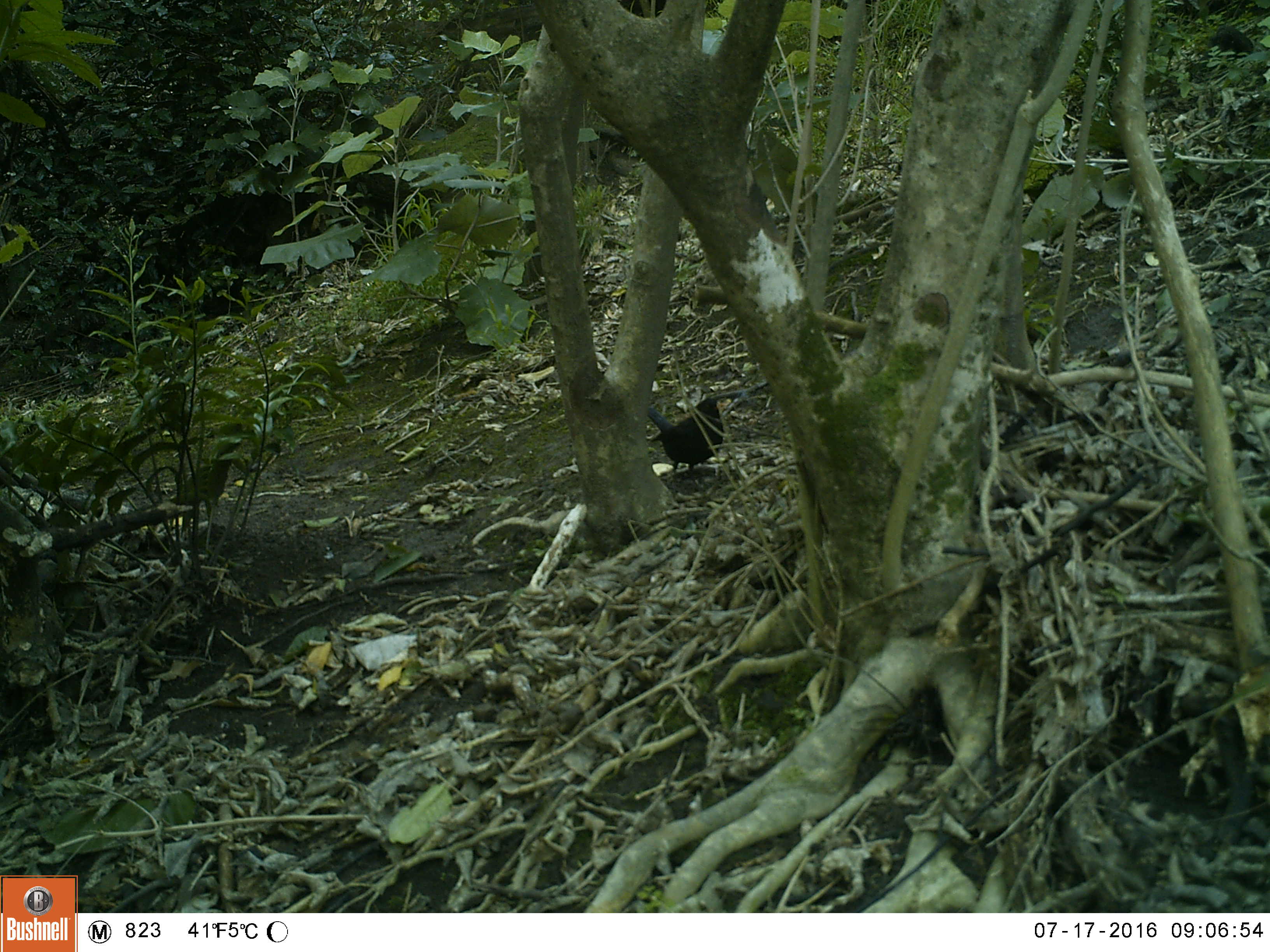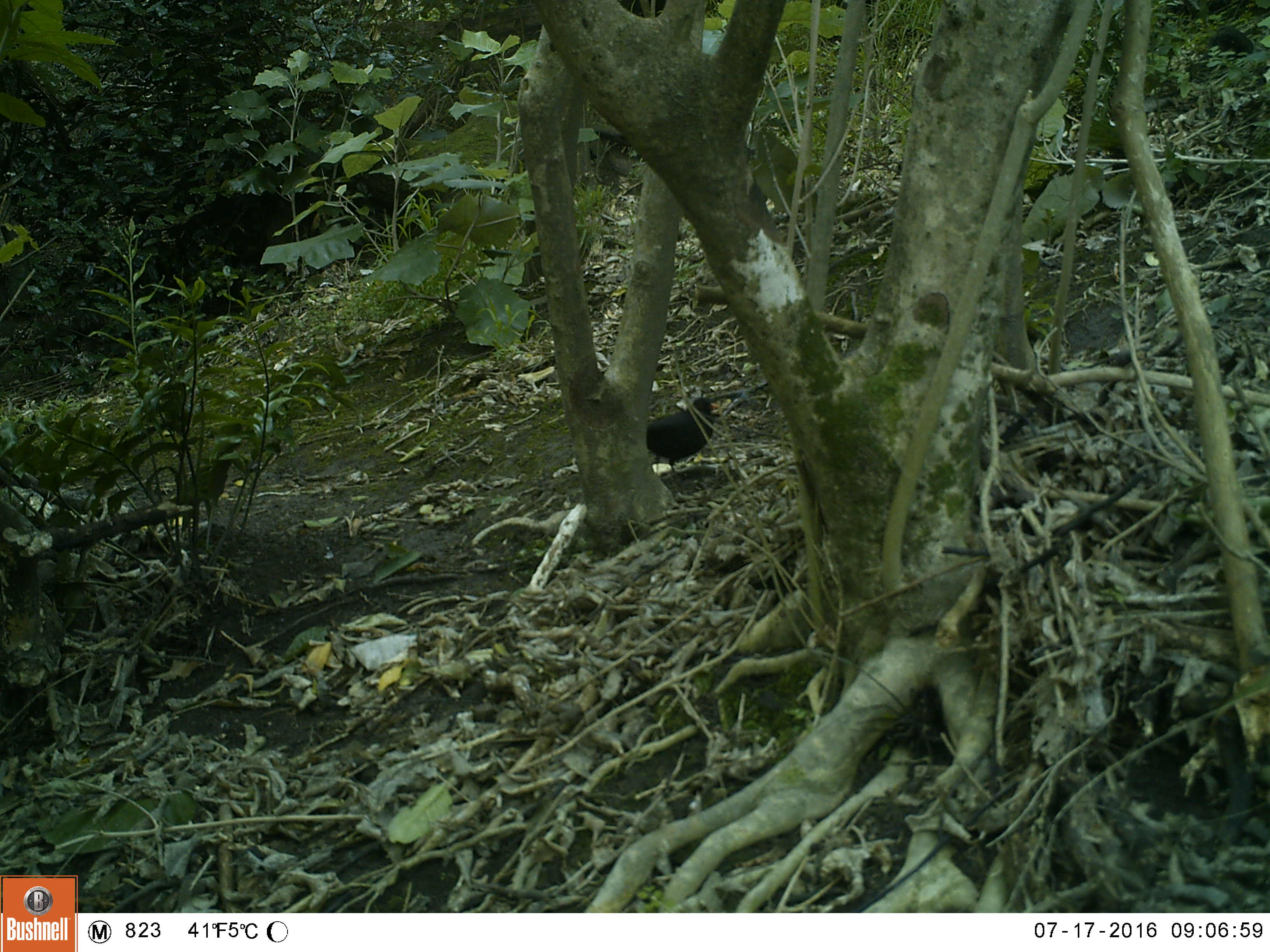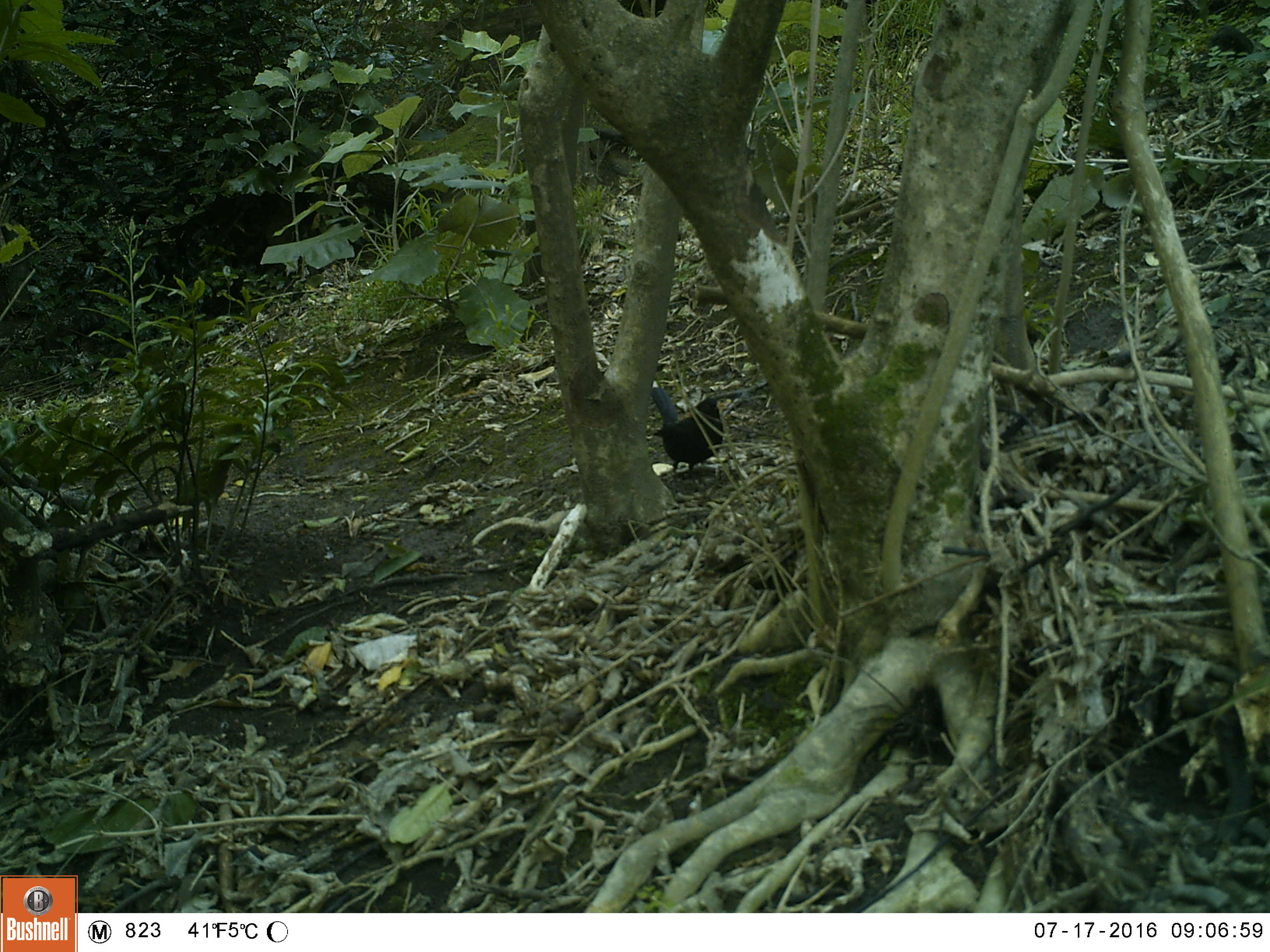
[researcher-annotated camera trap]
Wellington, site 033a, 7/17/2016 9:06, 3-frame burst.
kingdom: Animalia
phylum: Chordata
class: Aves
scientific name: Aves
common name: bird